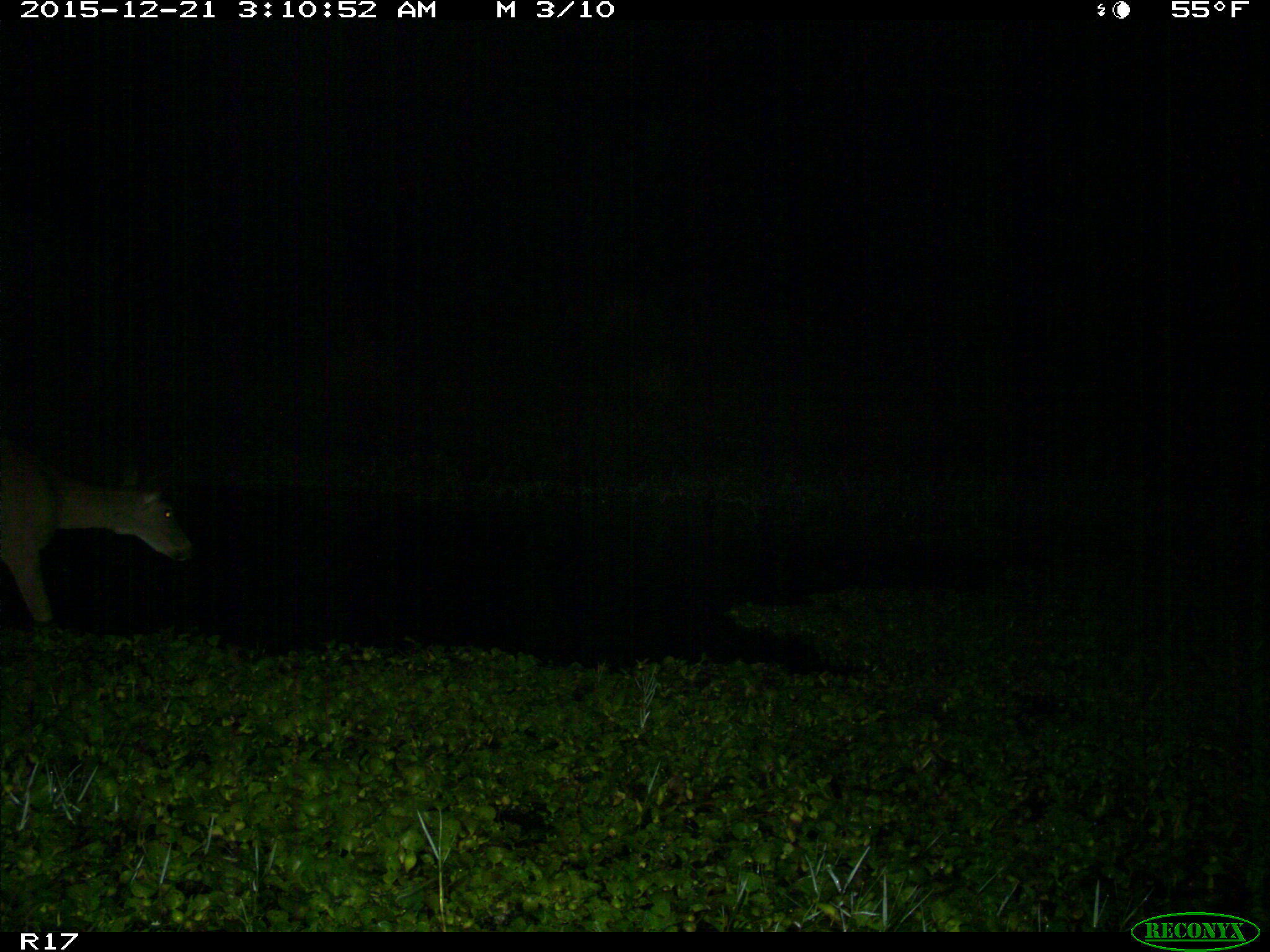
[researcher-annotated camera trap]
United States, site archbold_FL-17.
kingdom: Animalia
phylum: Chordata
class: Mammalia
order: Artiodactyla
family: Cervidae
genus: Odocoileus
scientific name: Odocoileus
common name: deer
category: unidentified deer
Unidentified deer (deer) (Odocoileus).